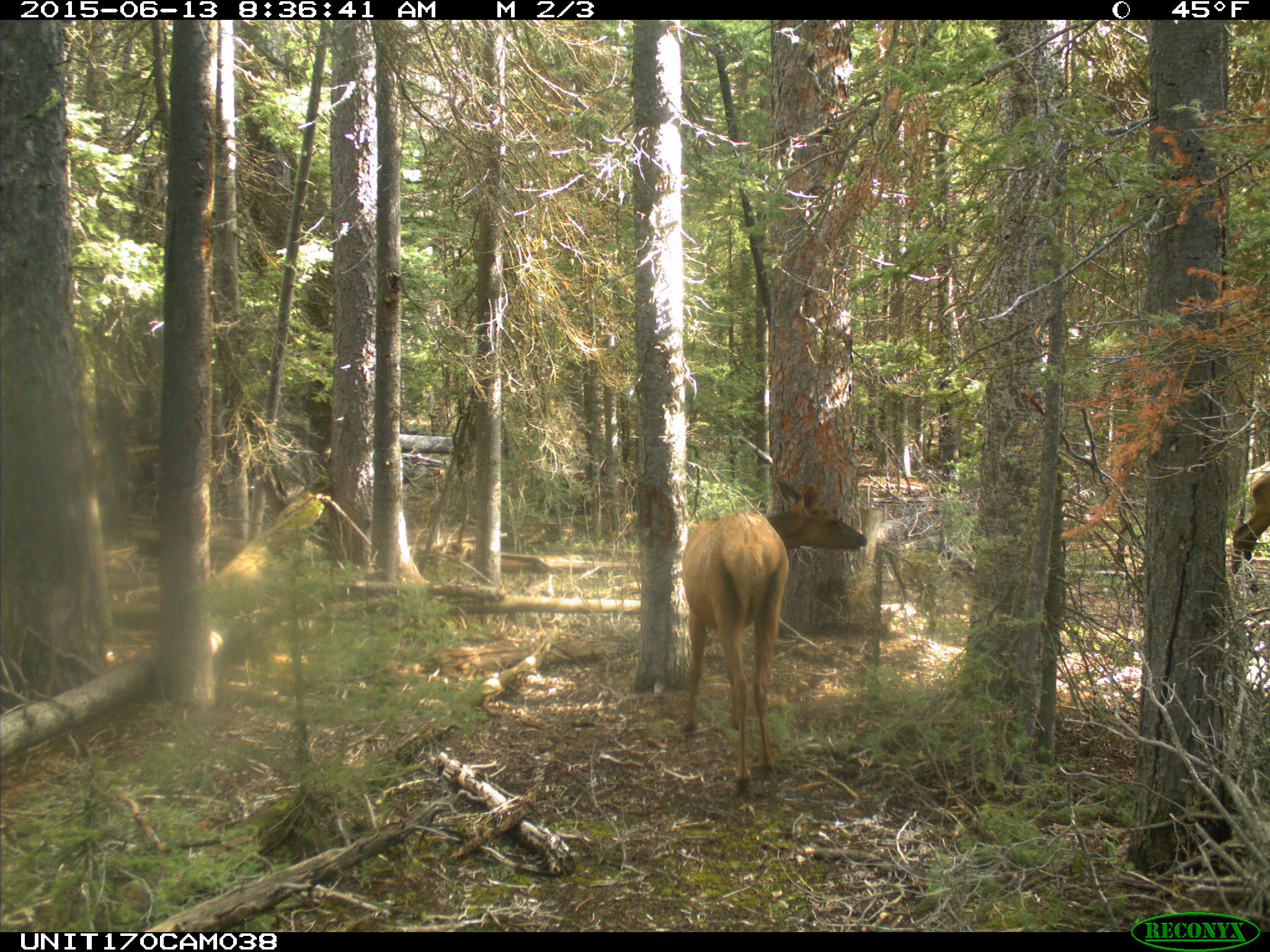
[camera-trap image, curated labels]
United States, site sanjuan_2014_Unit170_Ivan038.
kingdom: Animalia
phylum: Chordata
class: Mammalia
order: Artiodactyla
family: Cervidae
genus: Cervus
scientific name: Cervus elaphus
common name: red deer